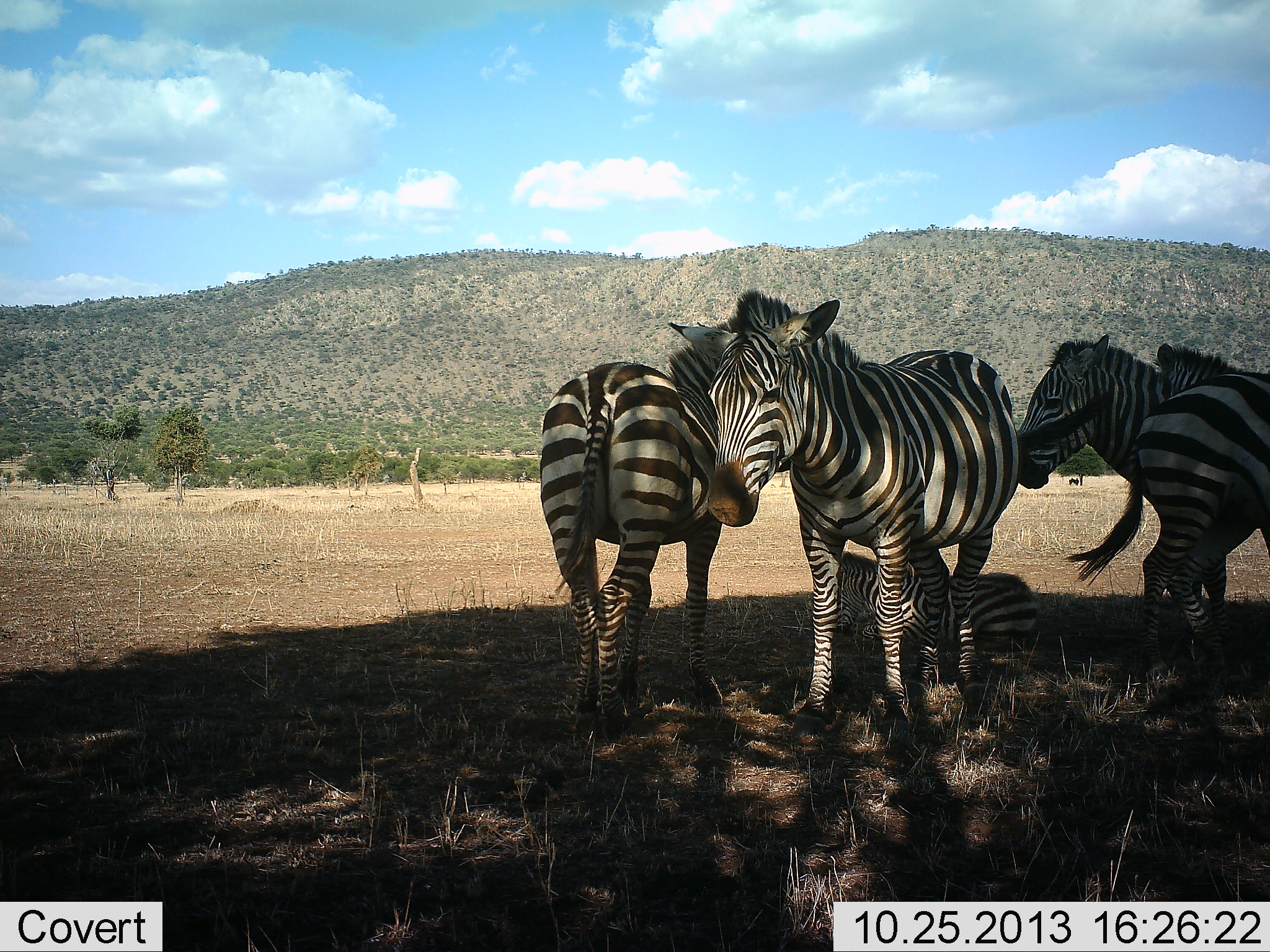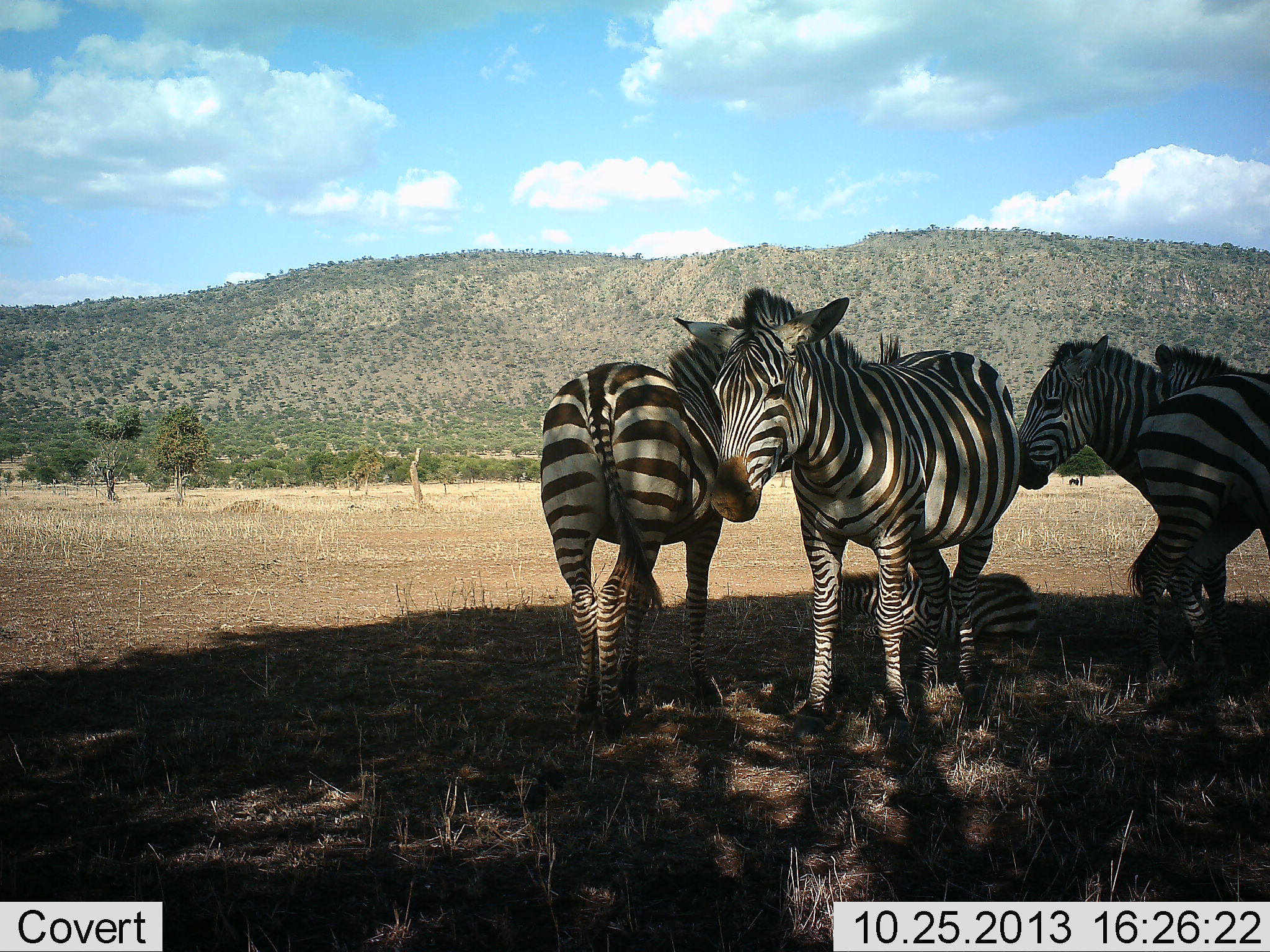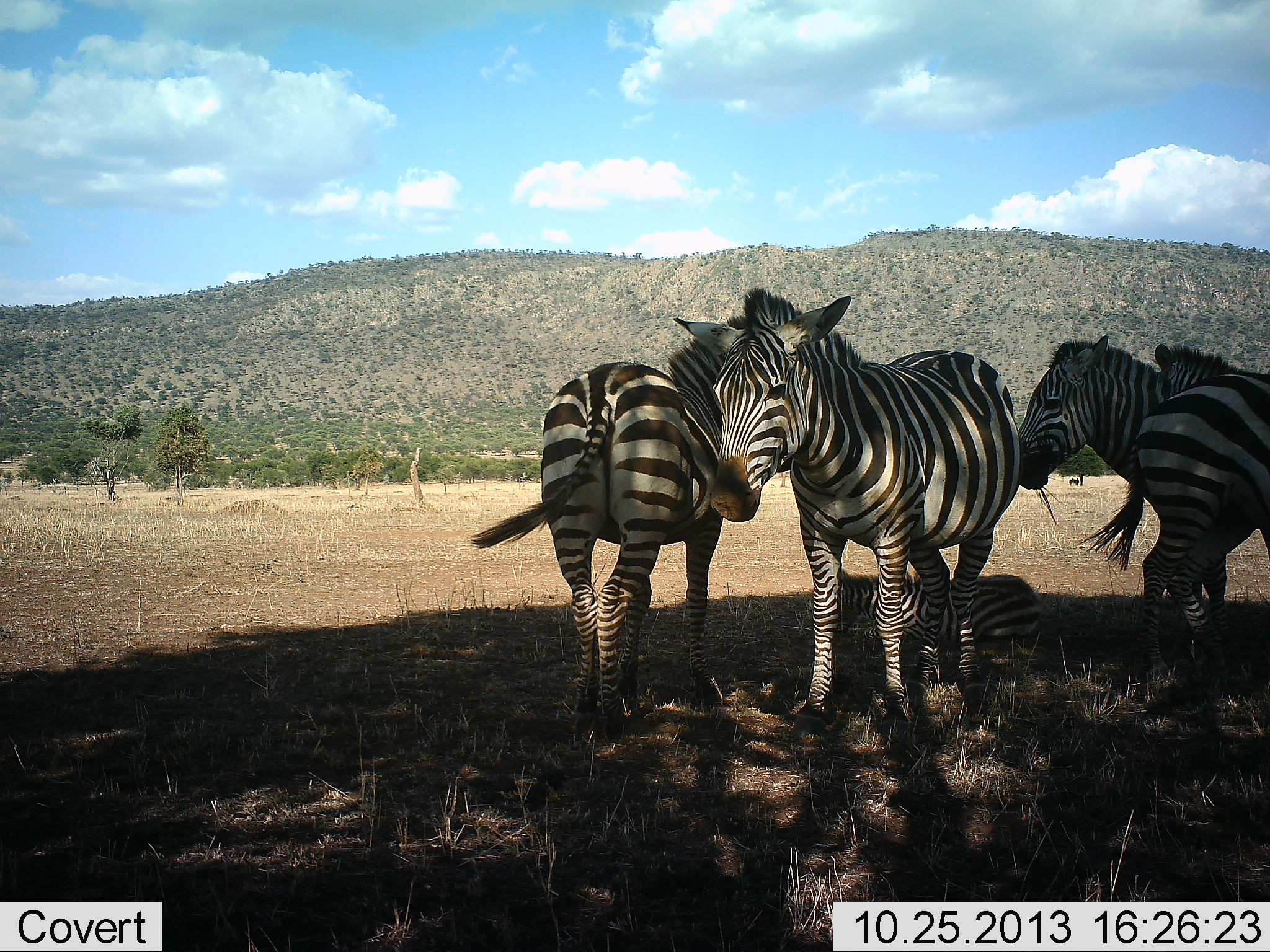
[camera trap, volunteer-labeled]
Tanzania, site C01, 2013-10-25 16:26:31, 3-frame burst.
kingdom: Animalia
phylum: Chordata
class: Mammalia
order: Perissodactyla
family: Equidae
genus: Equus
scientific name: Equus quagga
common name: plains zebra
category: zebra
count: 5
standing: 70%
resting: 50%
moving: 10%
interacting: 30%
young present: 40%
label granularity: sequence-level